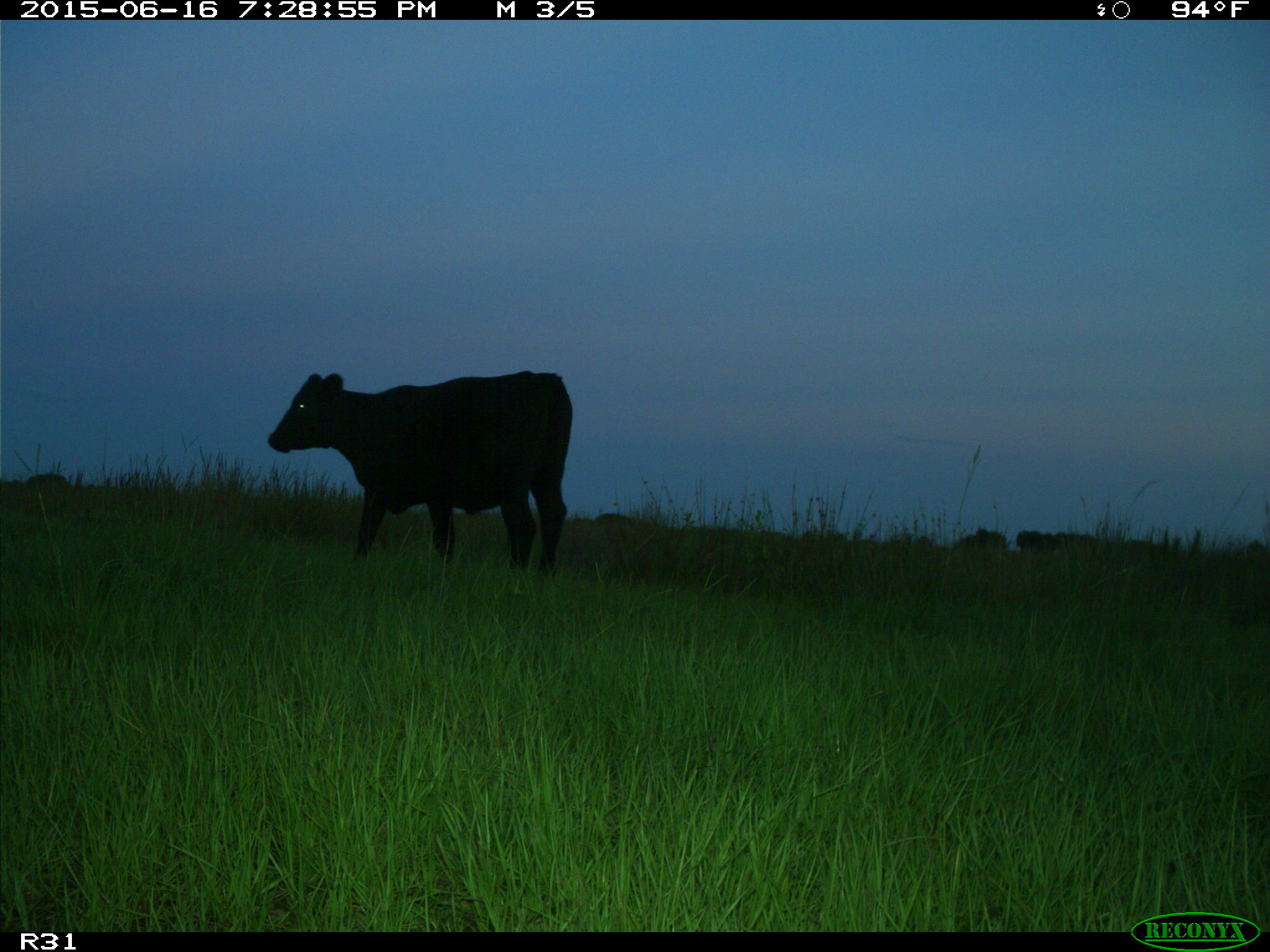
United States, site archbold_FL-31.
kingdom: Animalia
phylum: Chordata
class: Mammalia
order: Artiodactyla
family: Bovidae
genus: Bos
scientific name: Bos taurus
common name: domestic cow